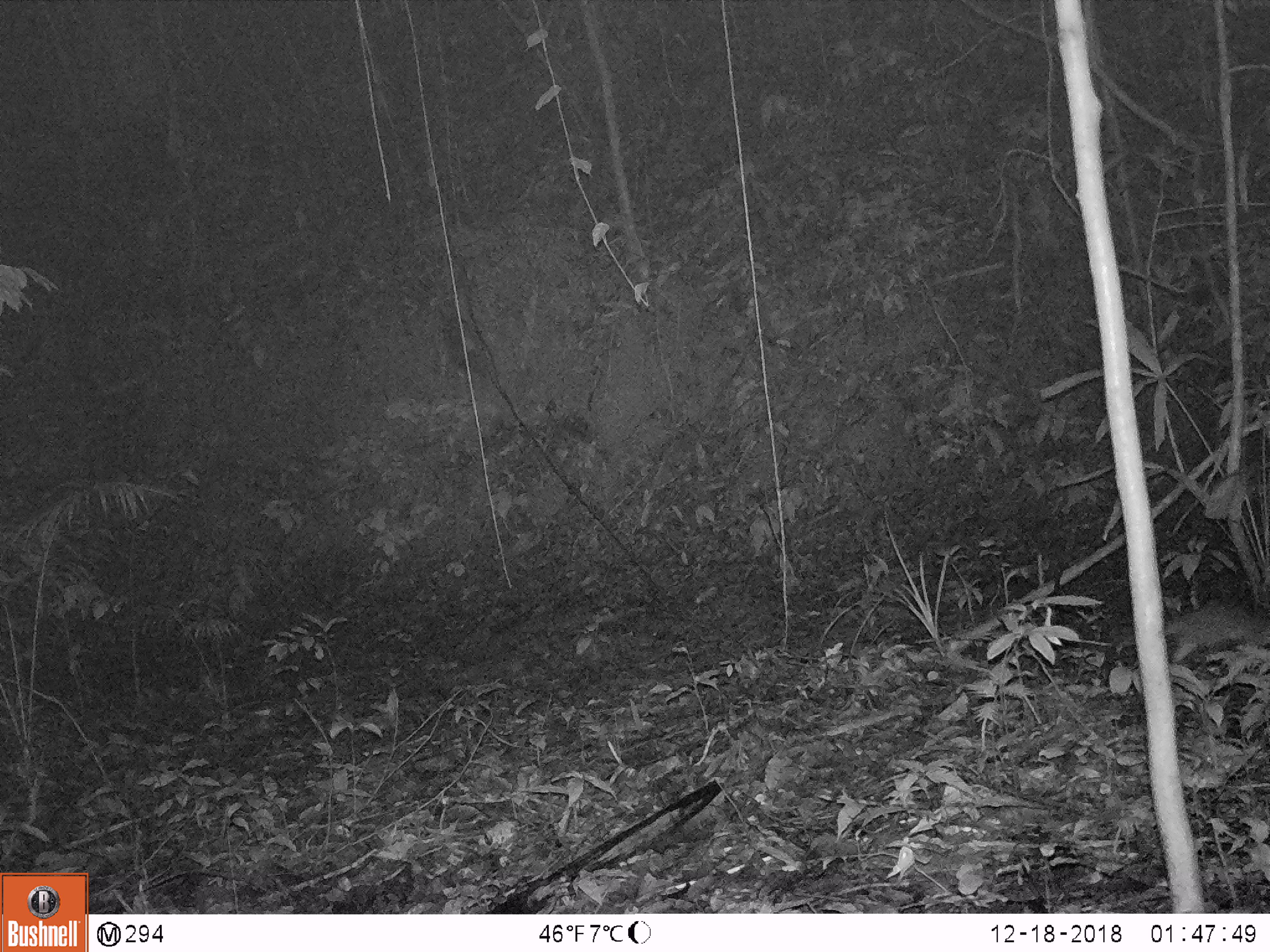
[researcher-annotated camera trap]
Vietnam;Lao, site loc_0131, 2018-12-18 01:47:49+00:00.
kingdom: Animalia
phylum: Chordata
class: Mammalia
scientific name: Mammalia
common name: mammal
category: unidentified small mammal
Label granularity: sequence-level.